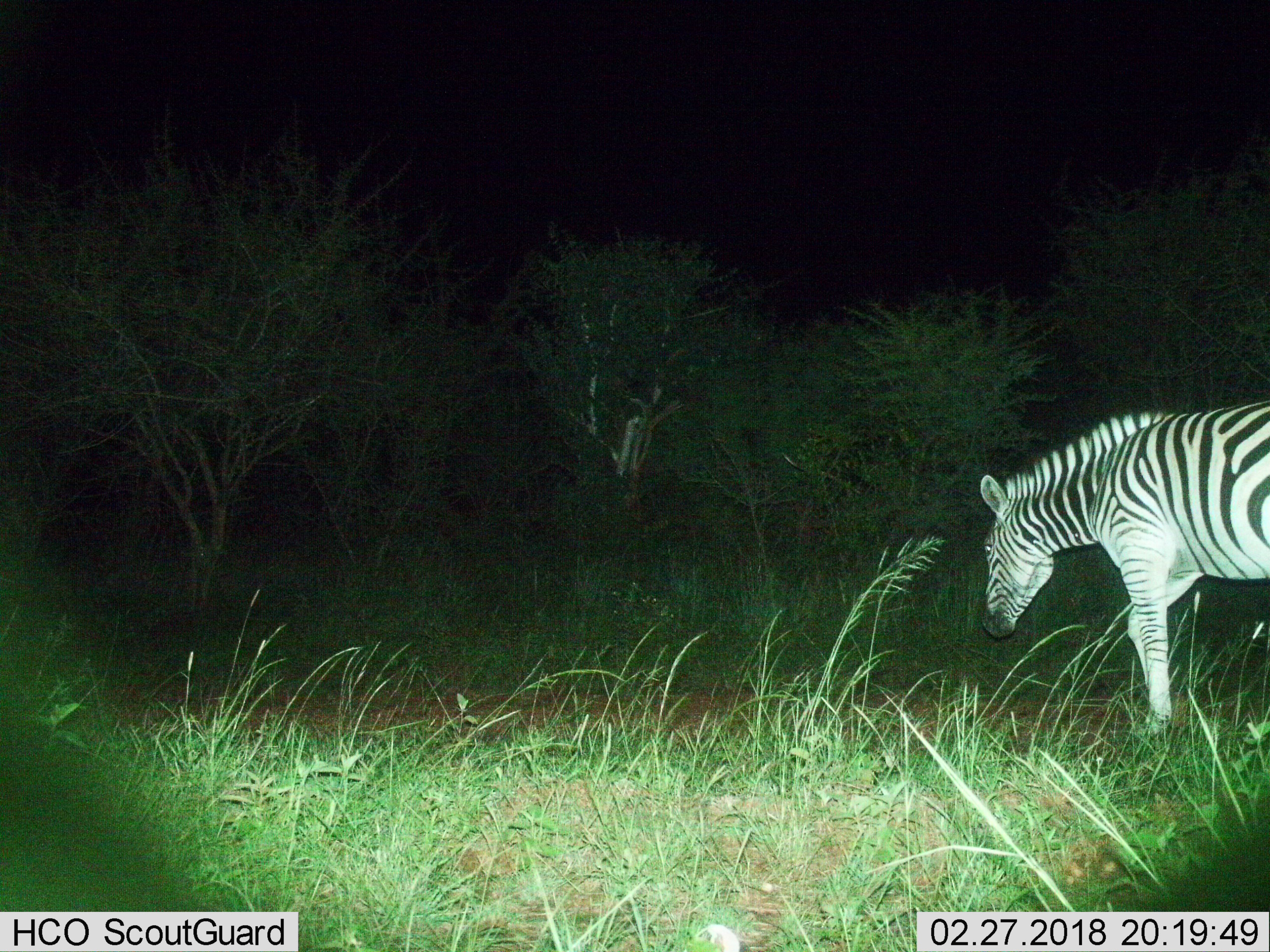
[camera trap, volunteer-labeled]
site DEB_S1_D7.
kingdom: Animalia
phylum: Chordata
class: Mammalia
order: Perissodactyla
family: Equidae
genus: Equus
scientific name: Equus quagga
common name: plains zebra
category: zebraplains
Zebraplains (plains zebra) (Equus quagga), count 1. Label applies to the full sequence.